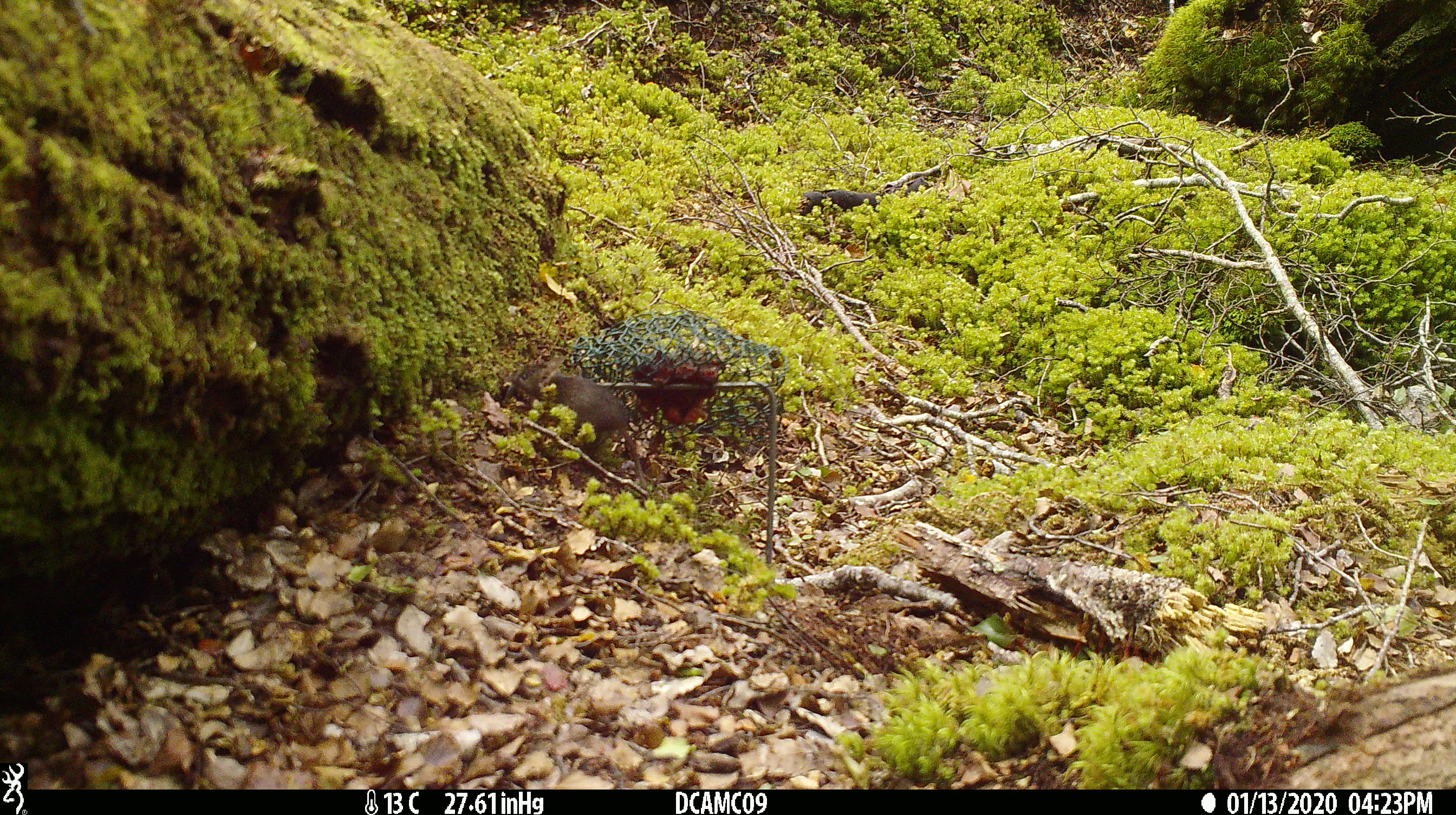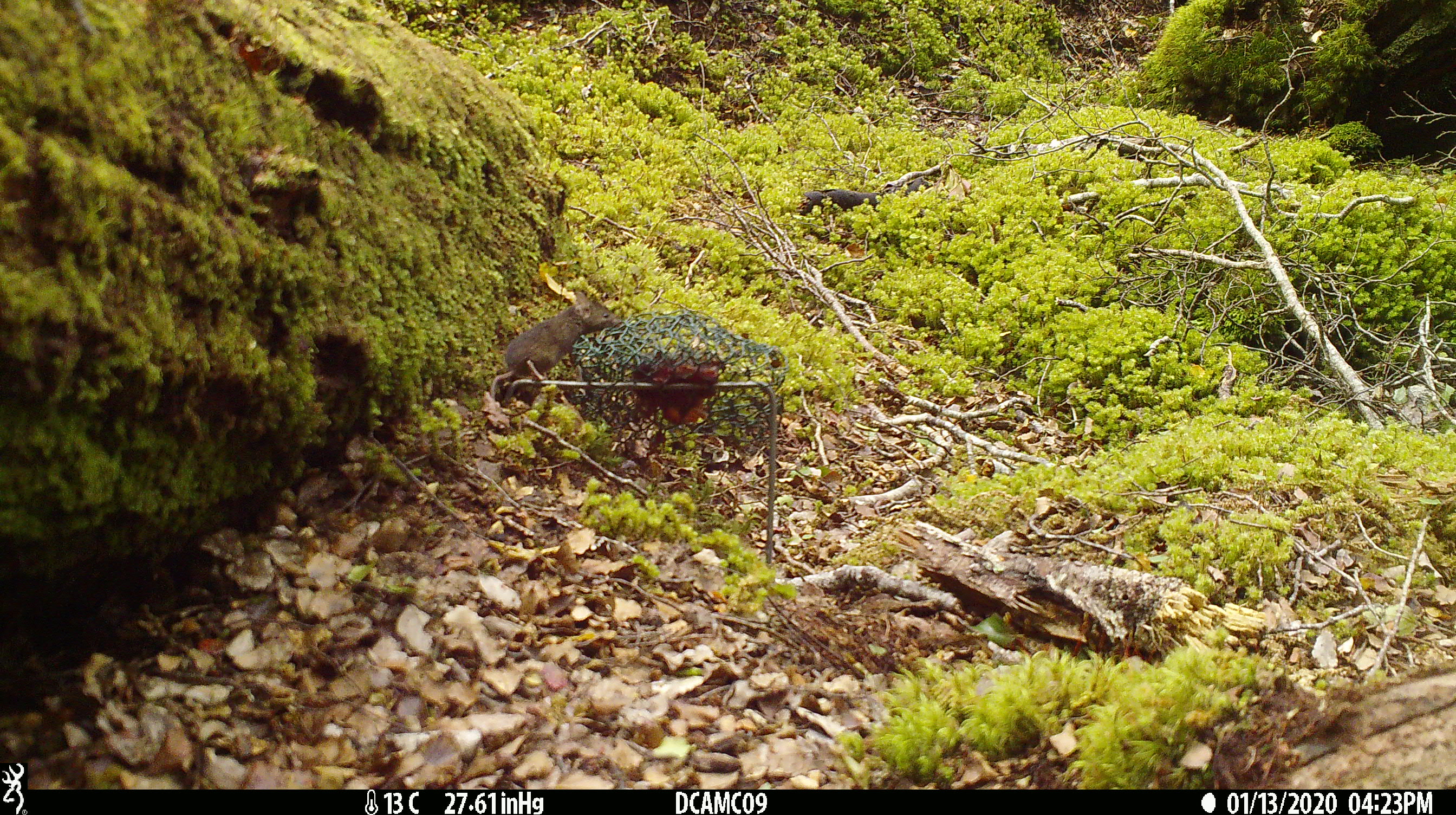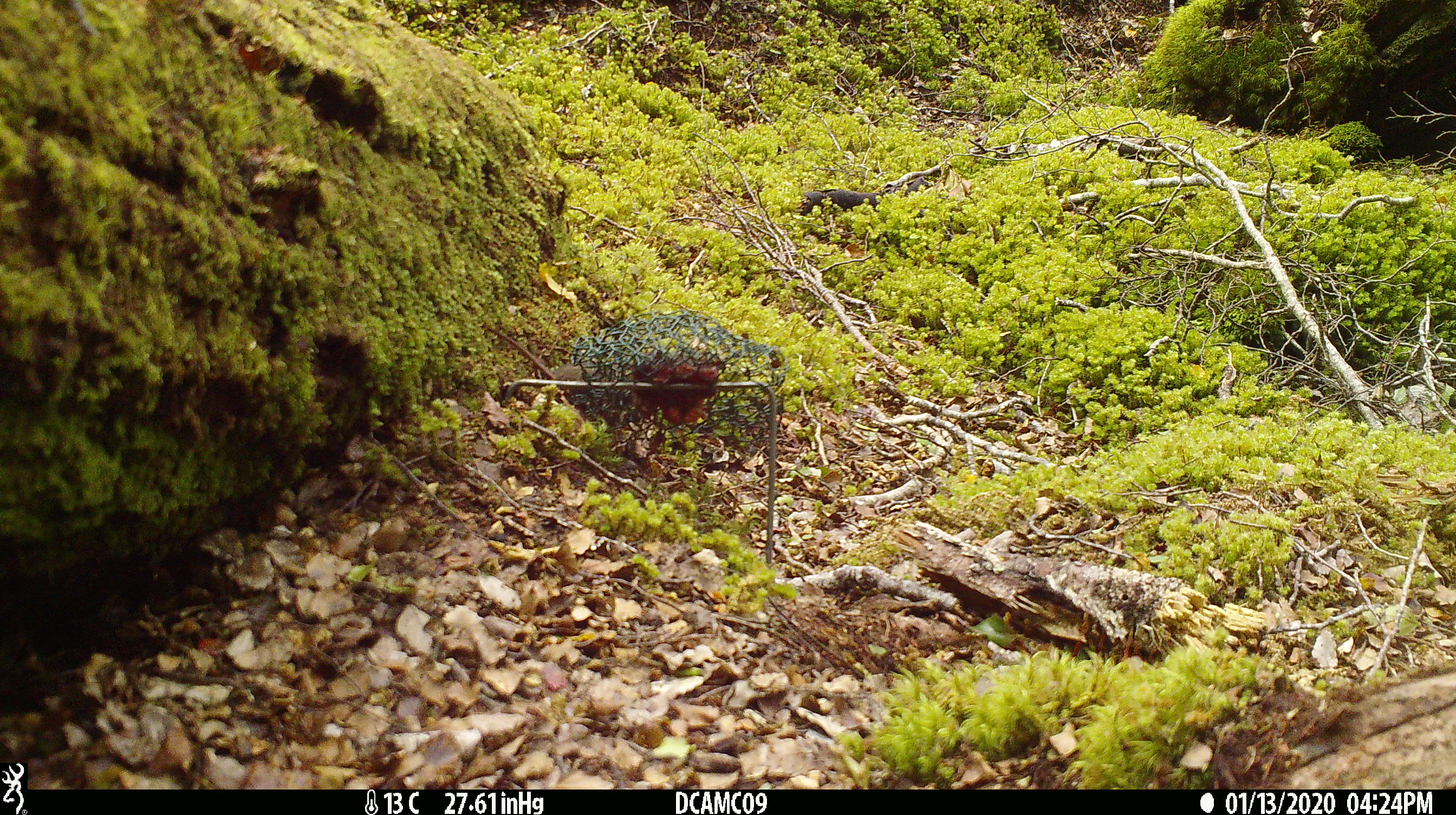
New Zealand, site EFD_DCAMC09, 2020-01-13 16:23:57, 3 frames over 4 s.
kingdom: Animalia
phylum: Chordata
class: Mammalia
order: Rodentia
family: Muridae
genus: Mus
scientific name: Mus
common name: mouse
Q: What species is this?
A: Mouse (Mus).